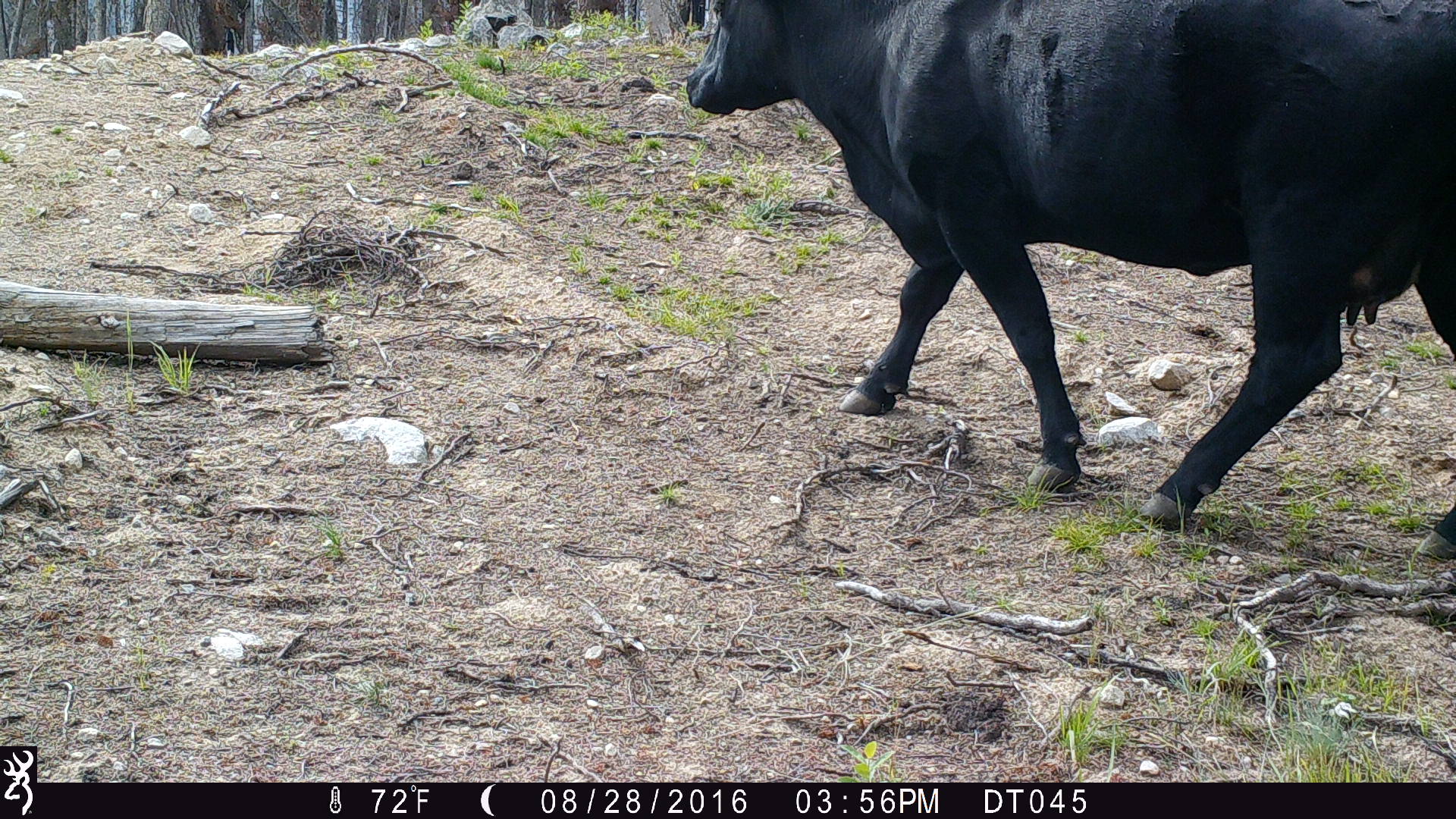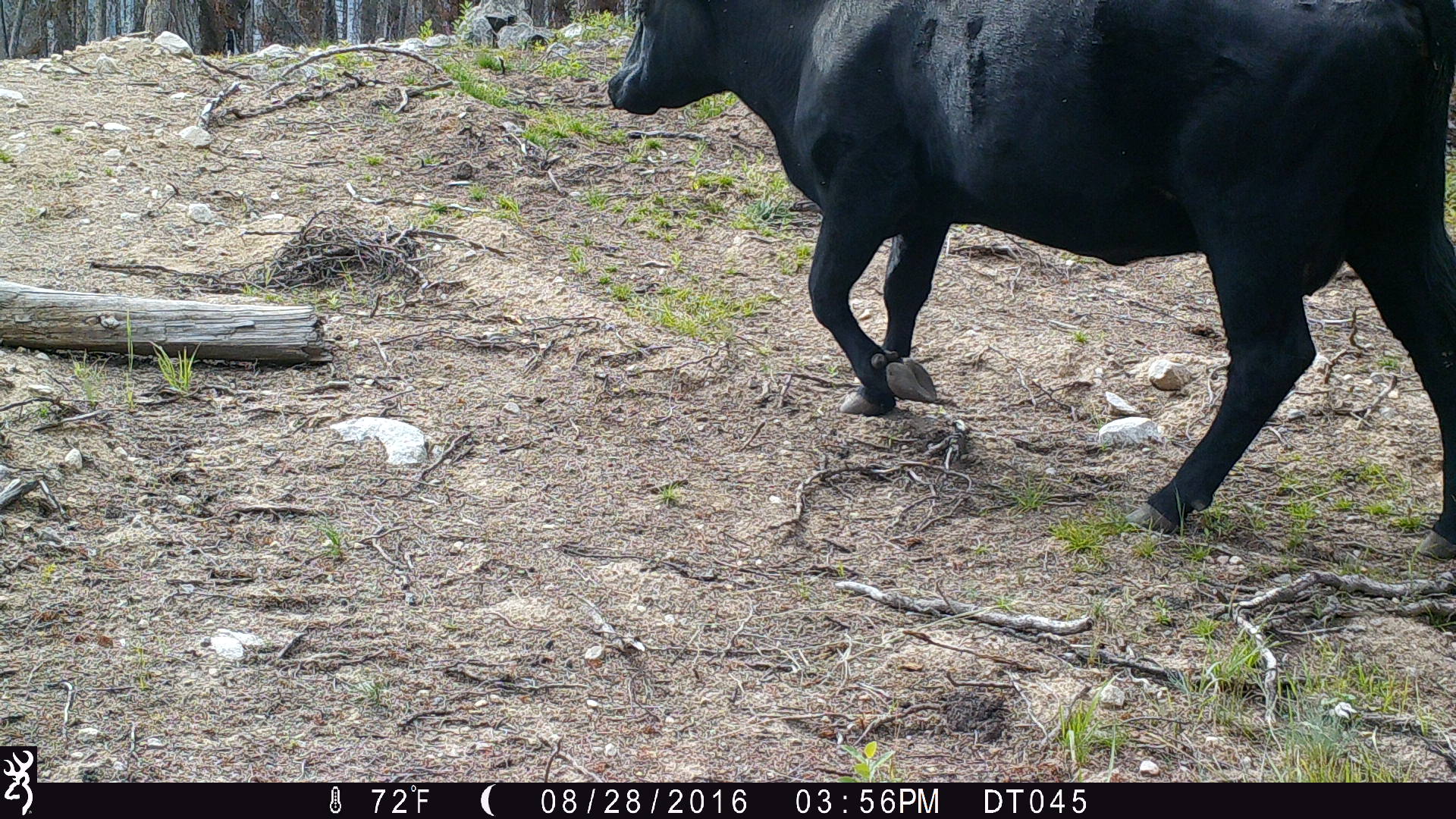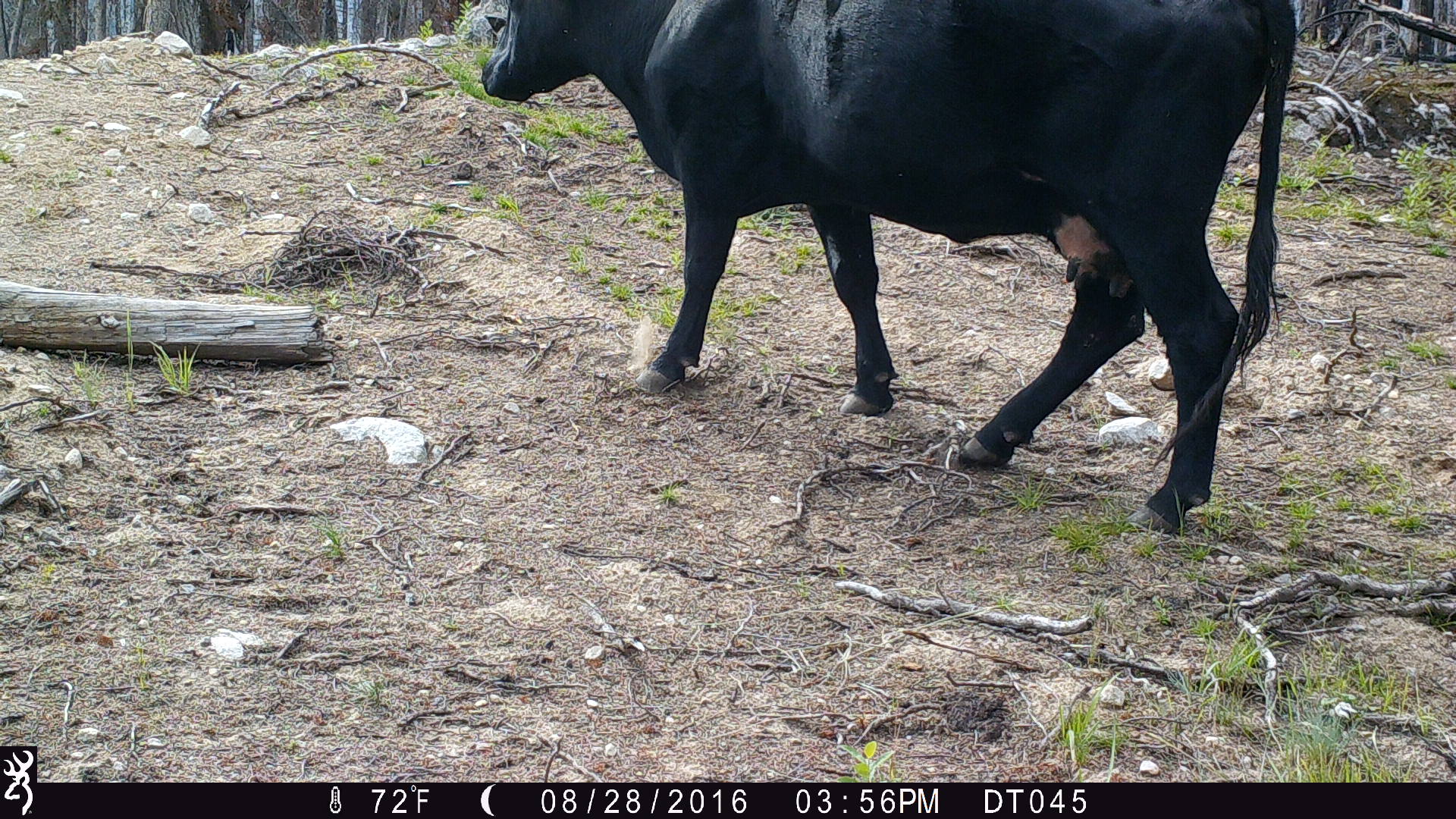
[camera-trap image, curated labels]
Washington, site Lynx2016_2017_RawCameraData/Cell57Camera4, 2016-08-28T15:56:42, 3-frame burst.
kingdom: Animalia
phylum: Chordata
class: Mammalia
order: Artiodactyla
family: Bovidae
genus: Bos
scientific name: Bos taurus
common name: domestic cattle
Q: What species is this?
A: Domestic cattle (Bos taurus).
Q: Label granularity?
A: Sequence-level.